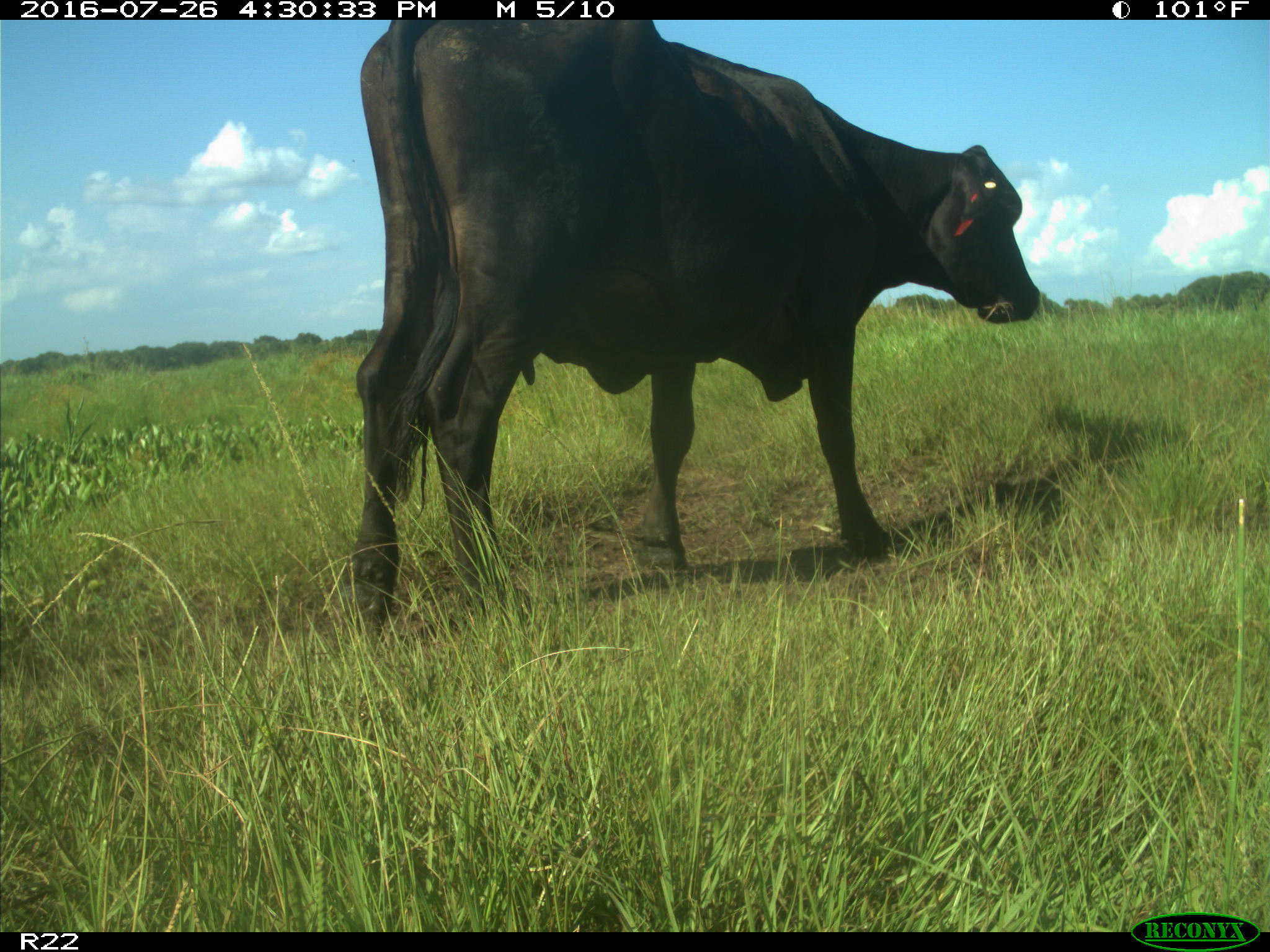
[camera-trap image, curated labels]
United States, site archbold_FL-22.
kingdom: Animalia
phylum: Chordata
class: Mammalia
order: Artiodactyla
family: Bovidae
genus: Bos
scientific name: Bos taurus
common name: domestic cow